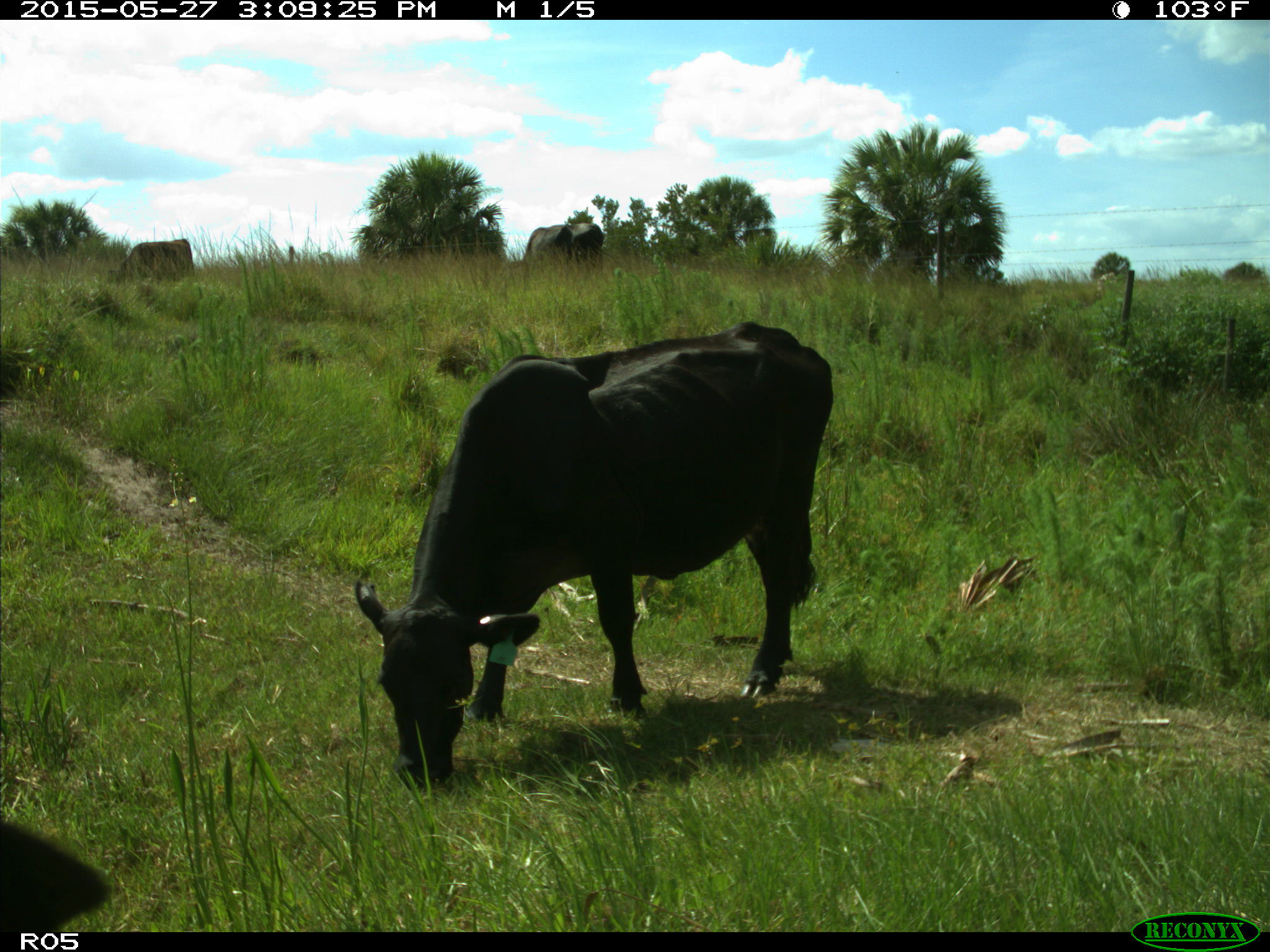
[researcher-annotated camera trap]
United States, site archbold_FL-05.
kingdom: Animalia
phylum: Chordata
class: Mammalia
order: Artiodactyla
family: Bovidae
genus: Bos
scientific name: Bos taurus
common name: domestic cow